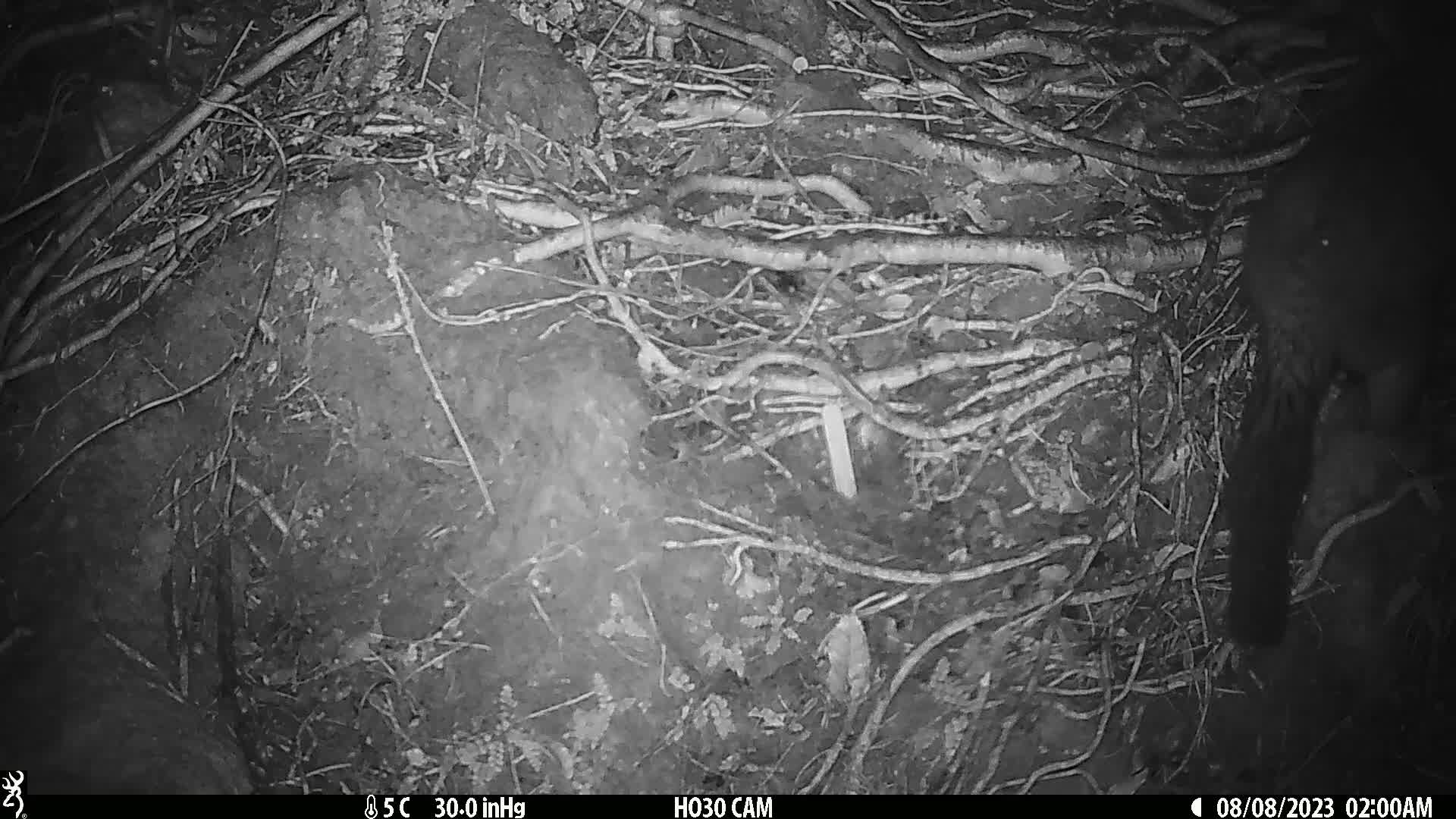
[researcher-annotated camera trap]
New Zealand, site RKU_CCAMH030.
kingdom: Animalia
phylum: Chordata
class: Mammalia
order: Diprotodontia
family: Phalangeridae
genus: Trichosurus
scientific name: Trichosurus vulpecula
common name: common brushtail possum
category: possum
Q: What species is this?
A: Possum (common brushtail possum) (Trichosurus vulpecula).